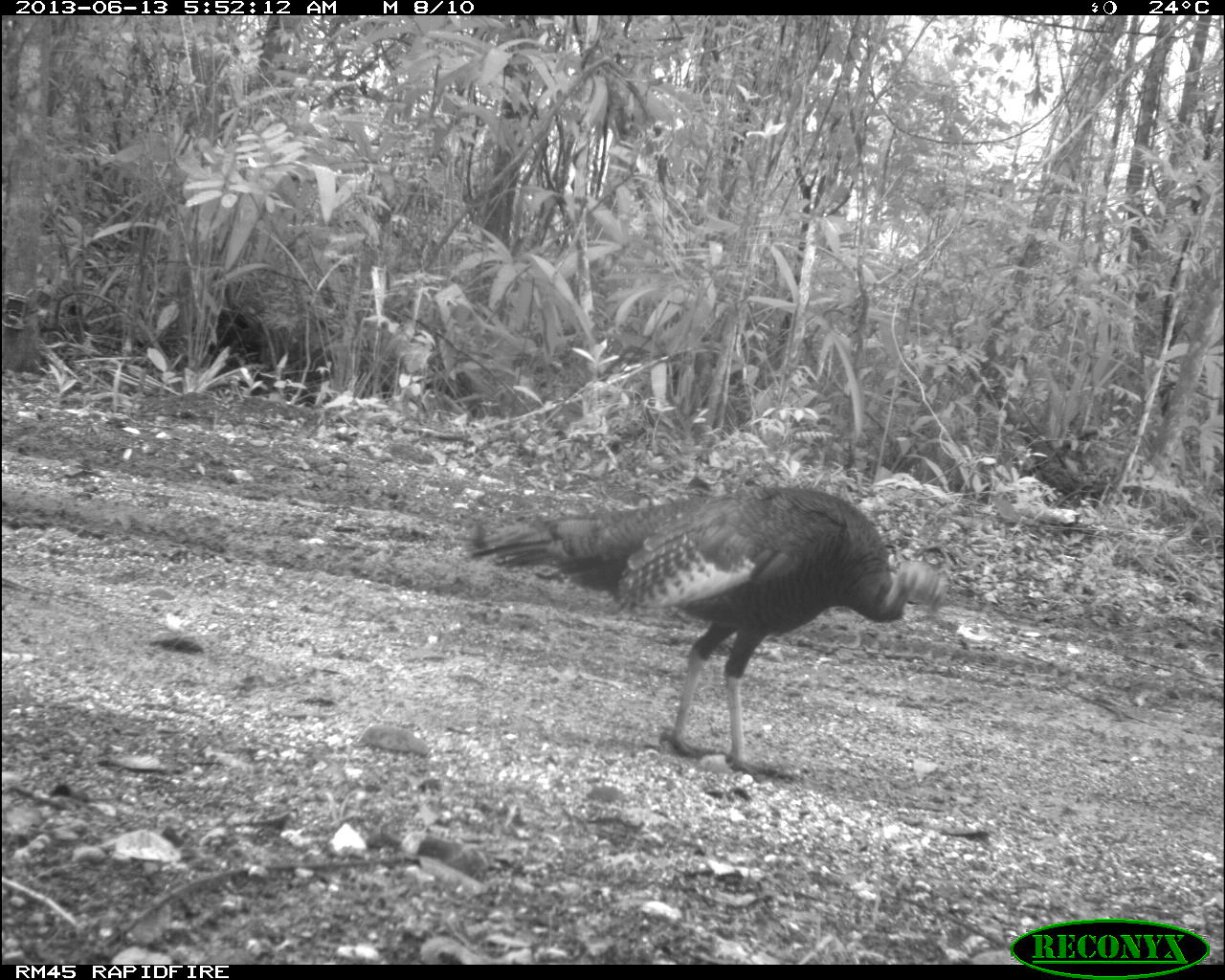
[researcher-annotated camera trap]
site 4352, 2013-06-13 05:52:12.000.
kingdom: Animalia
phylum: Chordata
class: Aves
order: Galliformes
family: Phasianidae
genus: Meleagris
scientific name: Meleagris ocellata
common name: ocellated turkey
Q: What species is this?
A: Meleagris ocellata (ocellated turkey).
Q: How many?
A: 2.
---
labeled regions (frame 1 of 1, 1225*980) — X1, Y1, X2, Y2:
meleagris ocellata: 460, 478, 950, 785